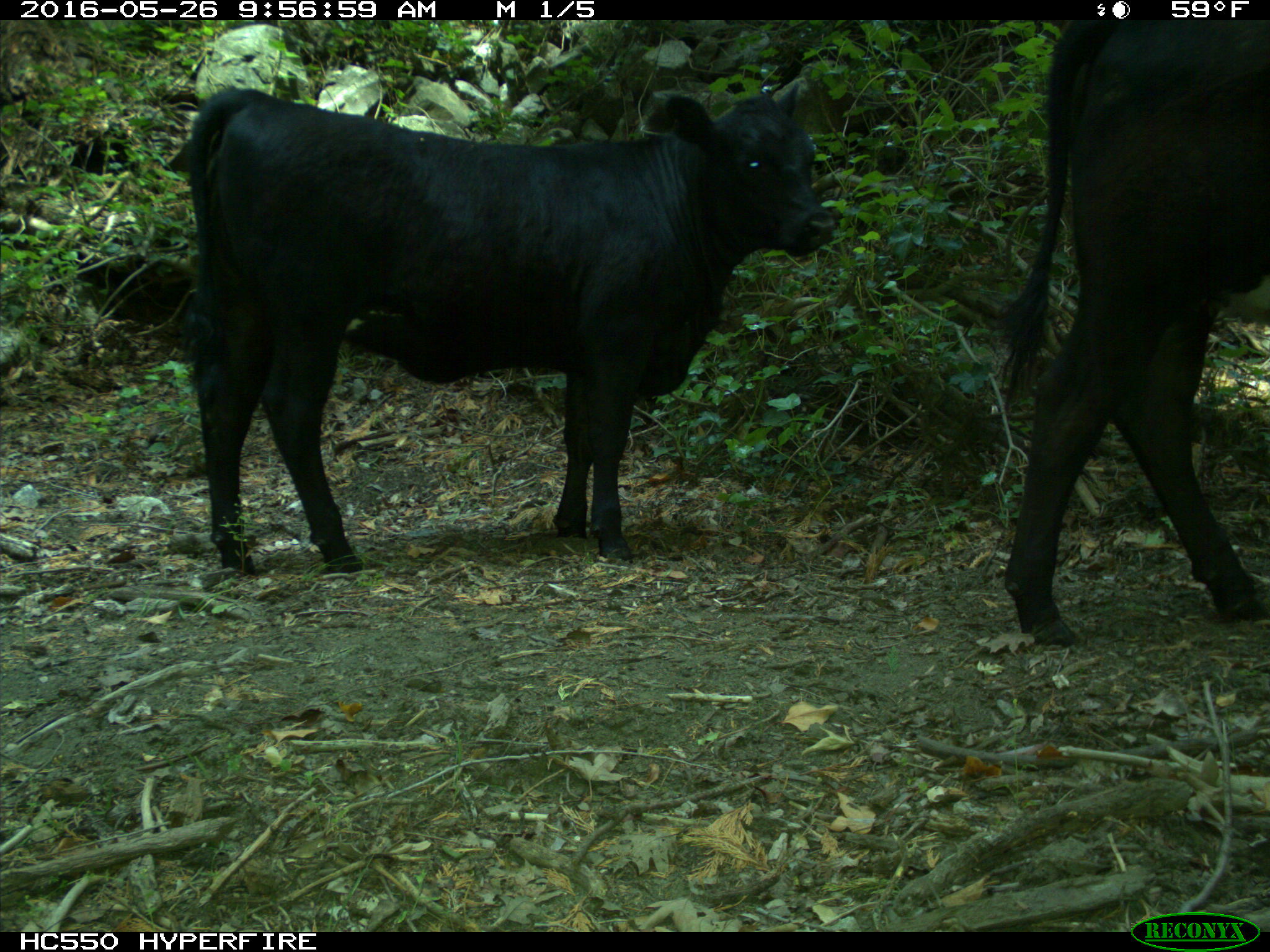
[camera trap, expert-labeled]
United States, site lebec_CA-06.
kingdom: Animalia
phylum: Chordata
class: Mammalia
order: Artiodactyla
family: Bovidae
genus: Bos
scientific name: Bos taurus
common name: domestic cow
Bos taurus (domestic cow).